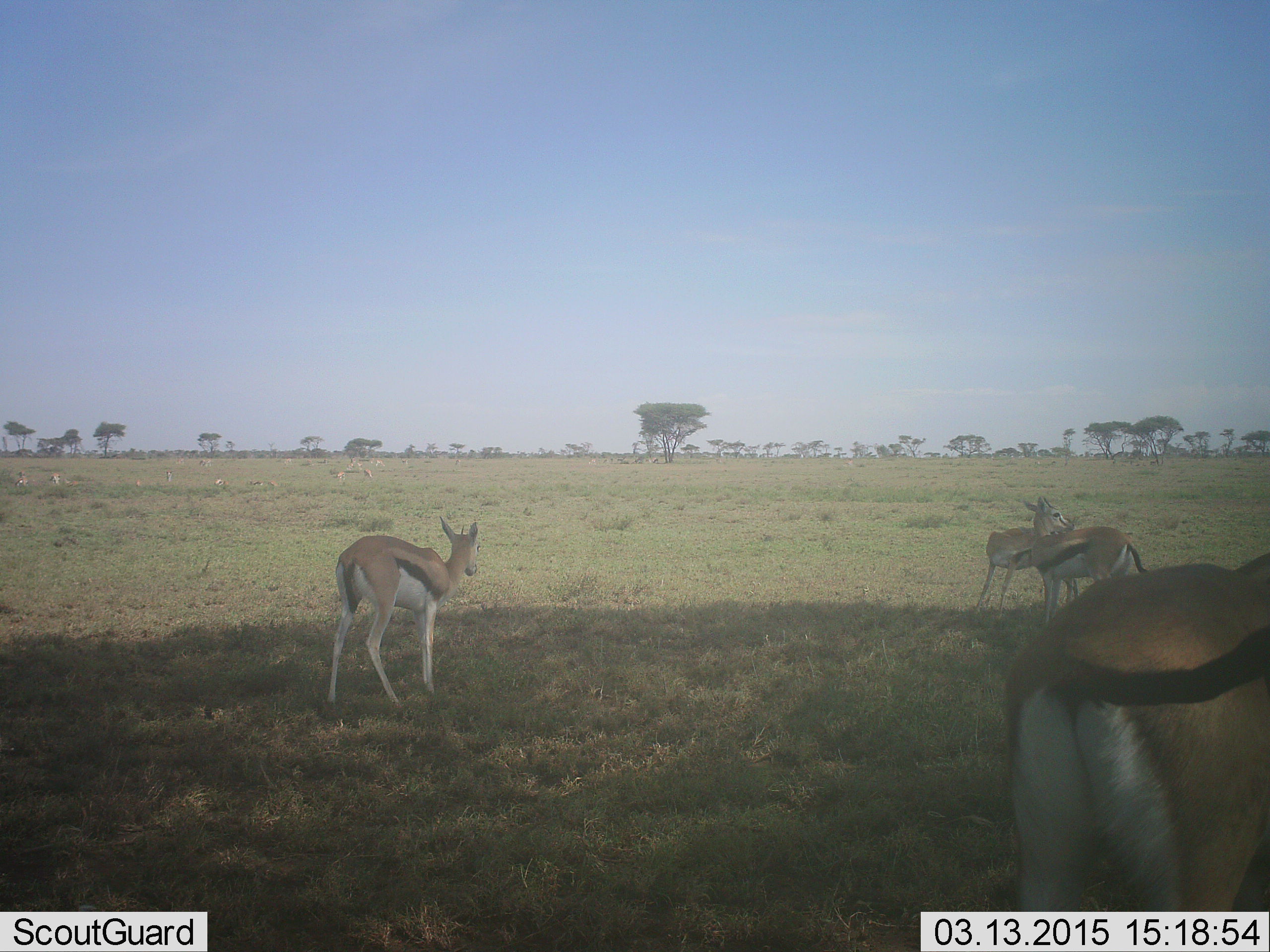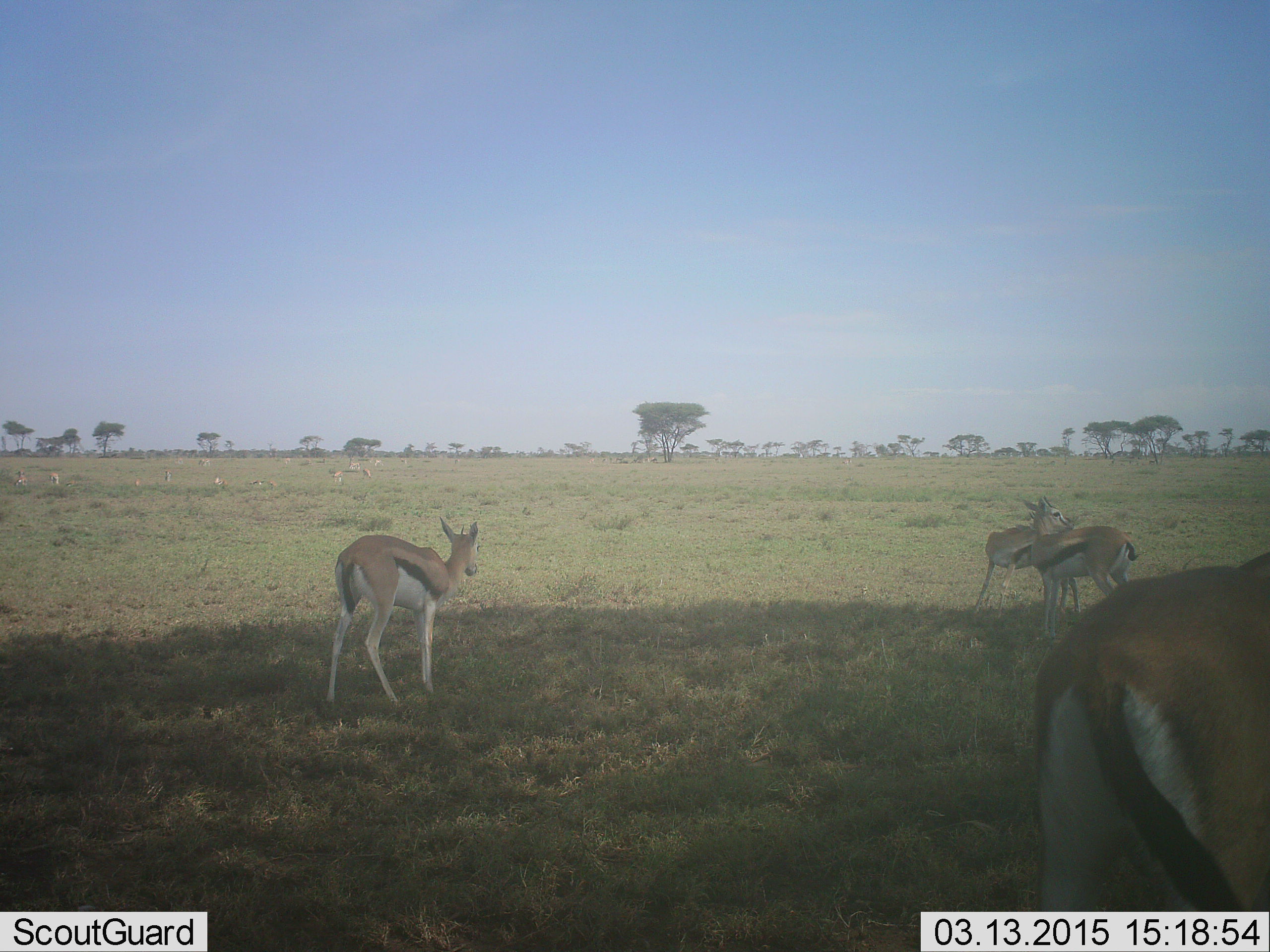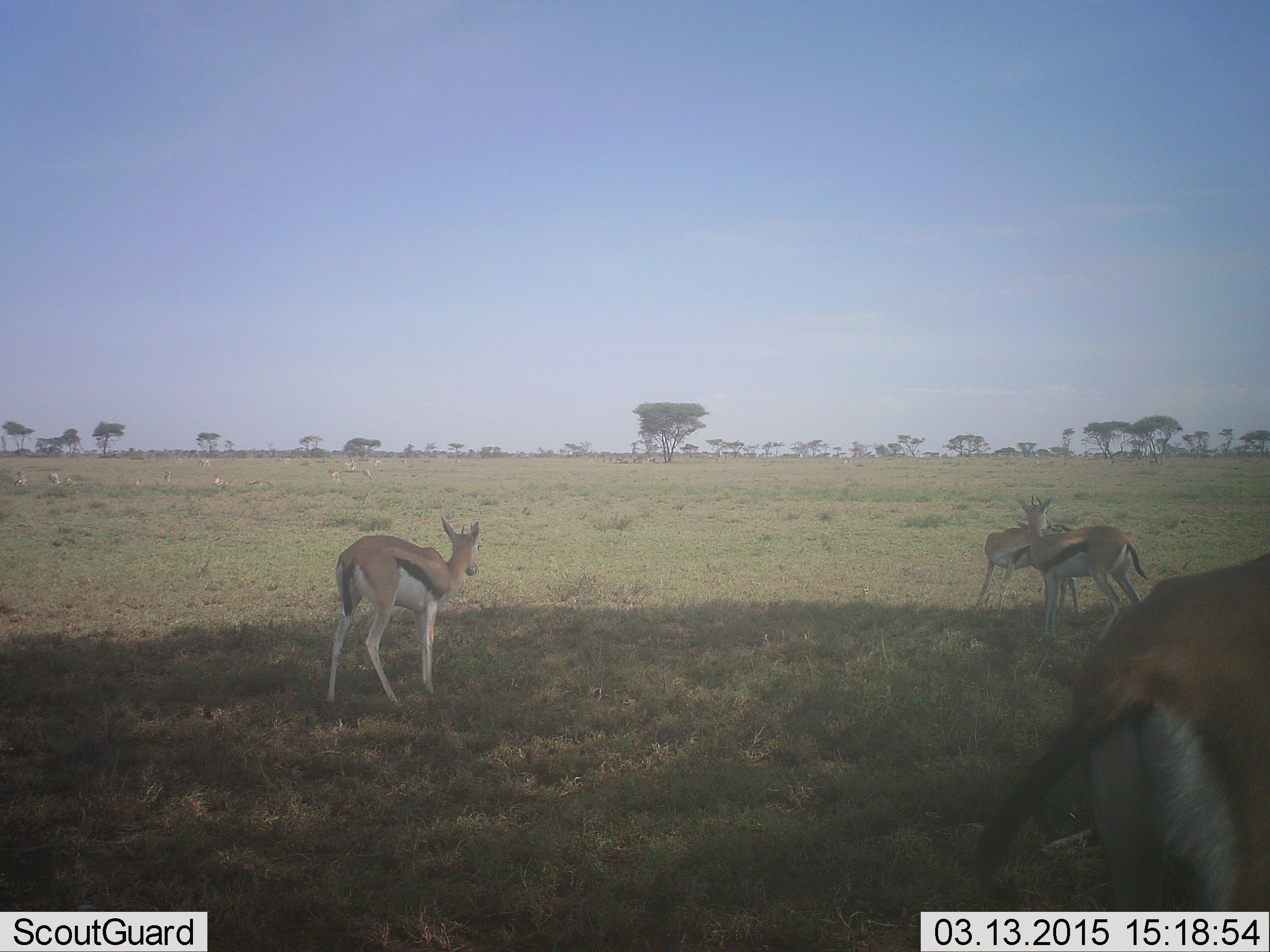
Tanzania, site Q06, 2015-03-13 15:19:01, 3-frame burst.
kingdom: Animalia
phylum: Chordata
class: Mammalia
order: Artiodactyla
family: Bovidae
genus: Eudorcas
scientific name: Eudorcas thomsonii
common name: thomson's gazelle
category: gazellethomsons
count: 4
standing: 90%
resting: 0%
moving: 20%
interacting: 20%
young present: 0%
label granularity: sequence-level